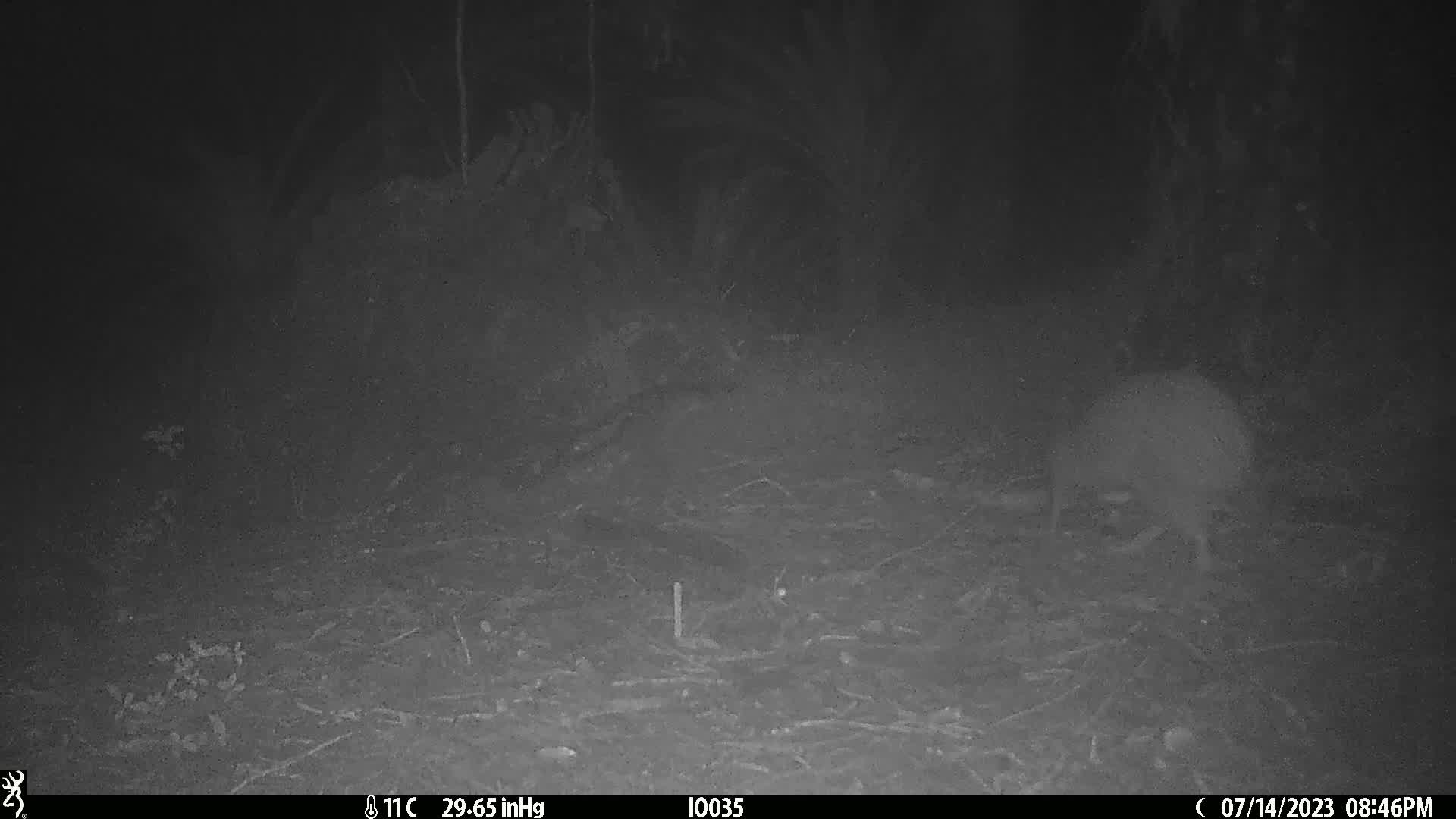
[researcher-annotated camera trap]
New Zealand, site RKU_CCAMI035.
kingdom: Animalia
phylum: Chordata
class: Aves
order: Apterygiformes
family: Apterygidae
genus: Apteryx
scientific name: Apteryx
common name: kiwi